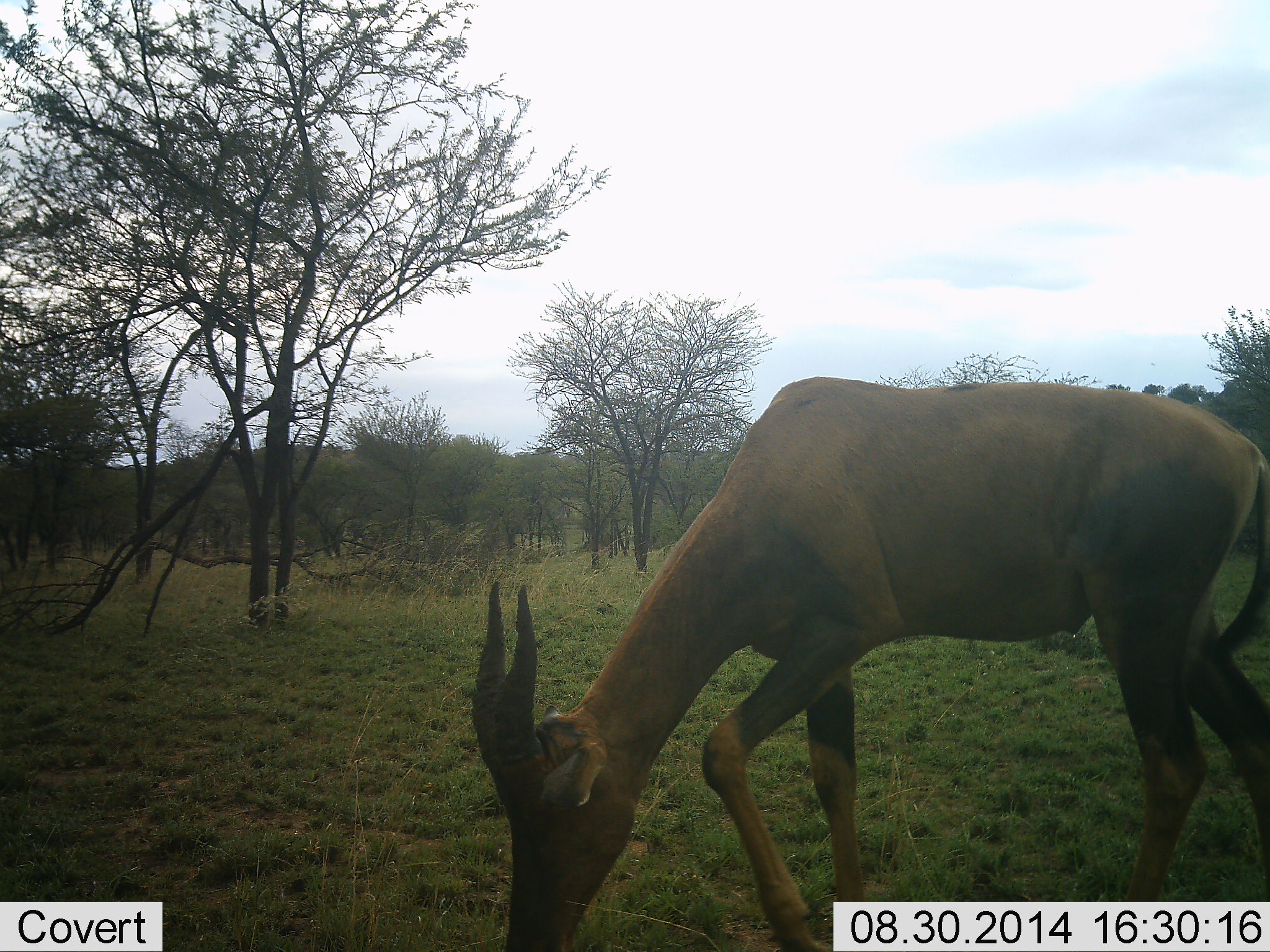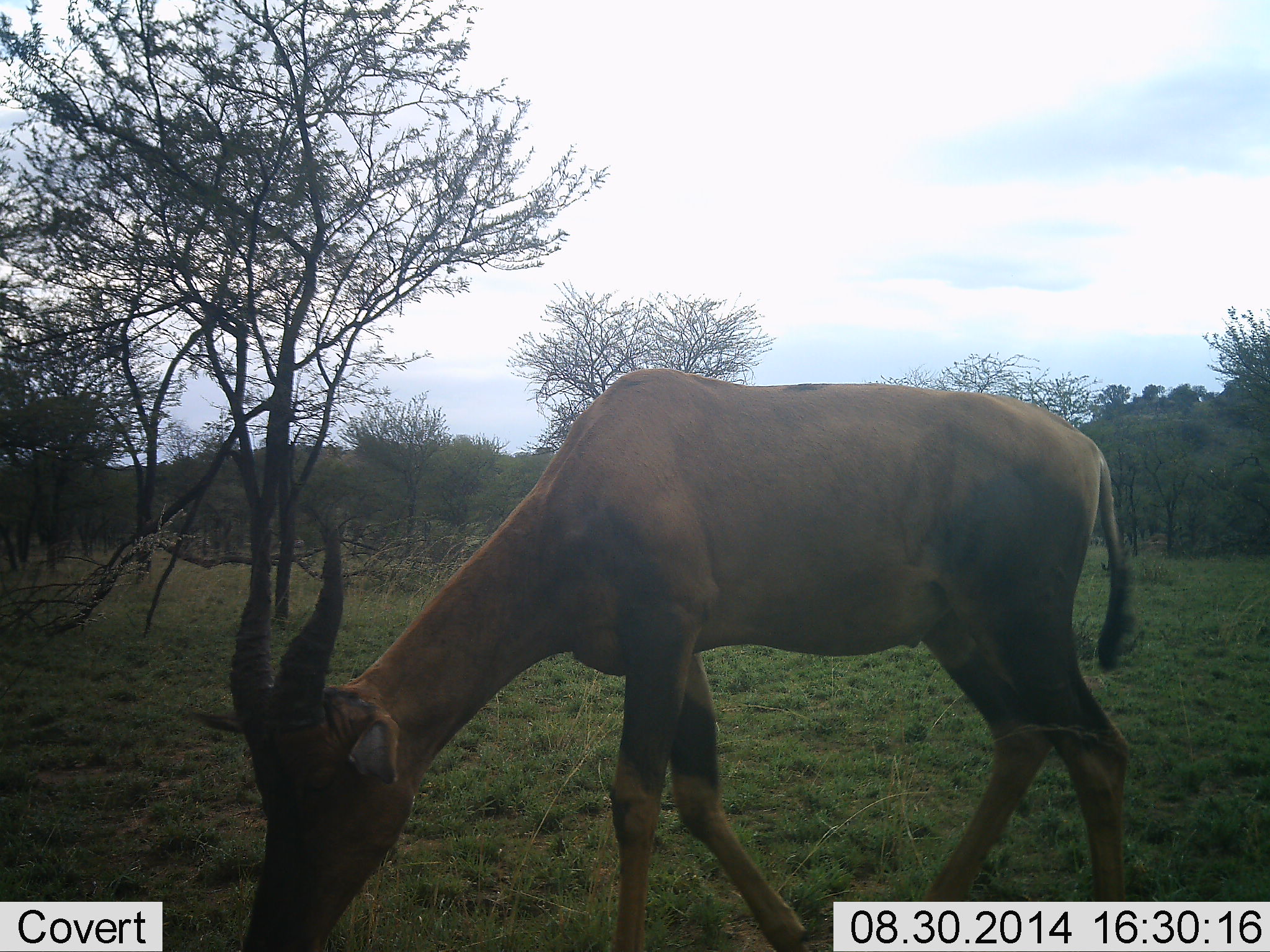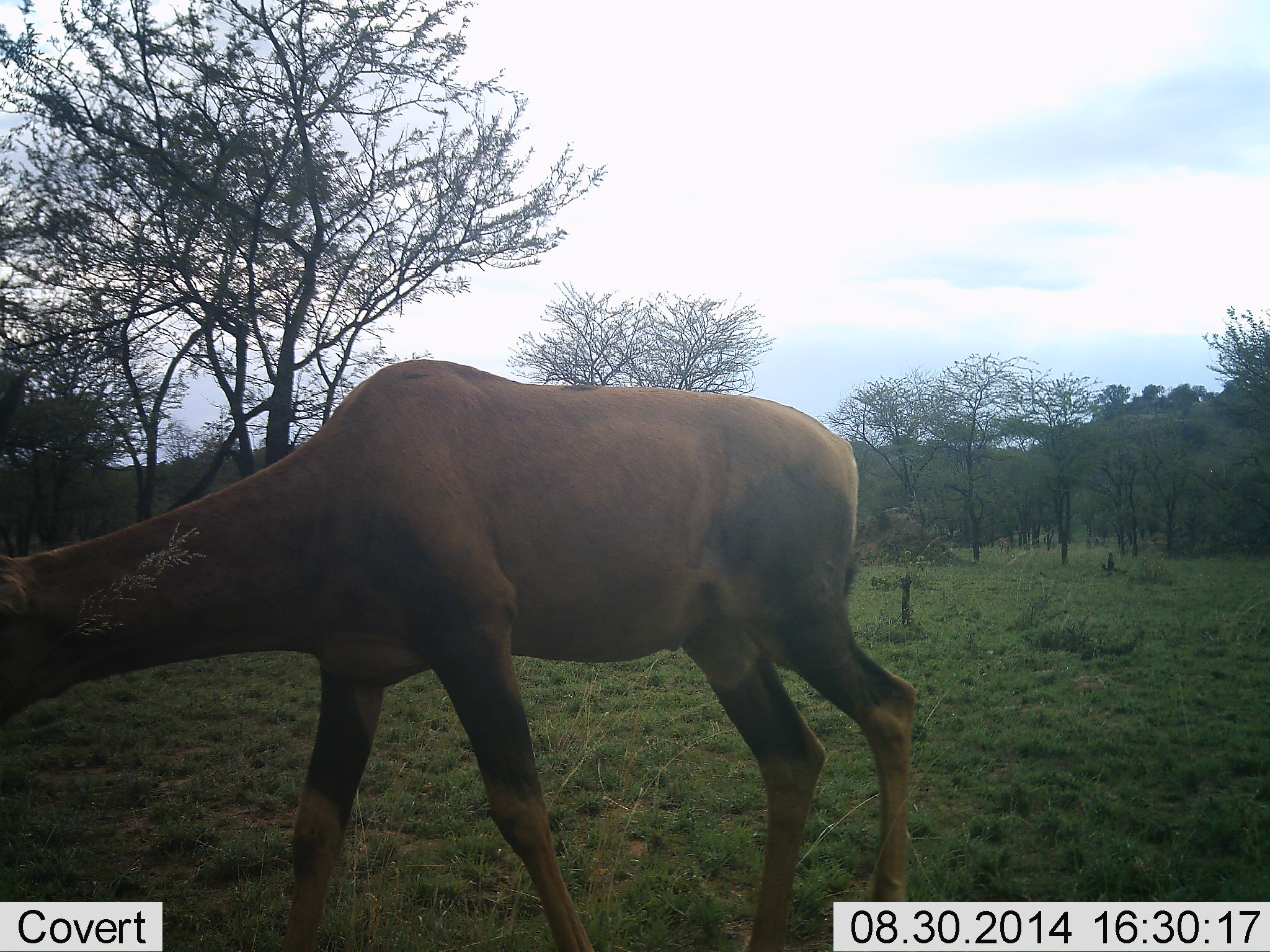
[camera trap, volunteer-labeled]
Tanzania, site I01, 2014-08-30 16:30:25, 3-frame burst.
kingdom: Animalia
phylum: Chordata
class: Mammalia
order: Artiodactyla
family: Bovidae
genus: Damaliscus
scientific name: Damaliscus lunatus jimela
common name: topi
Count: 1.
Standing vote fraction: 0%.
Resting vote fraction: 0%.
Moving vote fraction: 40%.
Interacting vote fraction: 0%.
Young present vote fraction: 0%.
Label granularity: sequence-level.